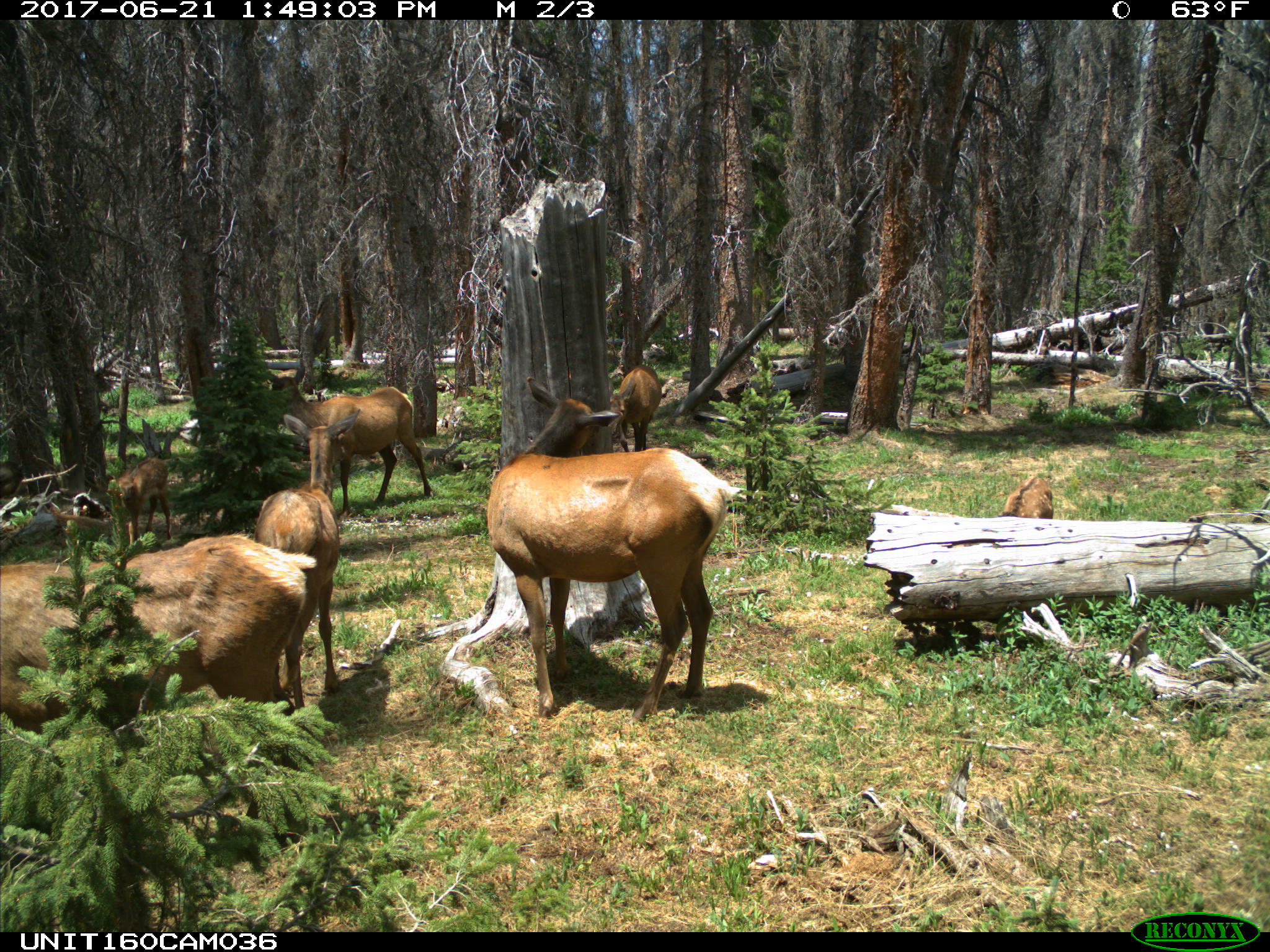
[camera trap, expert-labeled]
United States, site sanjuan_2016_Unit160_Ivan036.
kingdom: Animalia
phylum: Chordata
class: Mammalia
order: Artiodactyla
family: Cervidae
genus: Cervus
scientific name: Cervus elaphus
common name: red deer